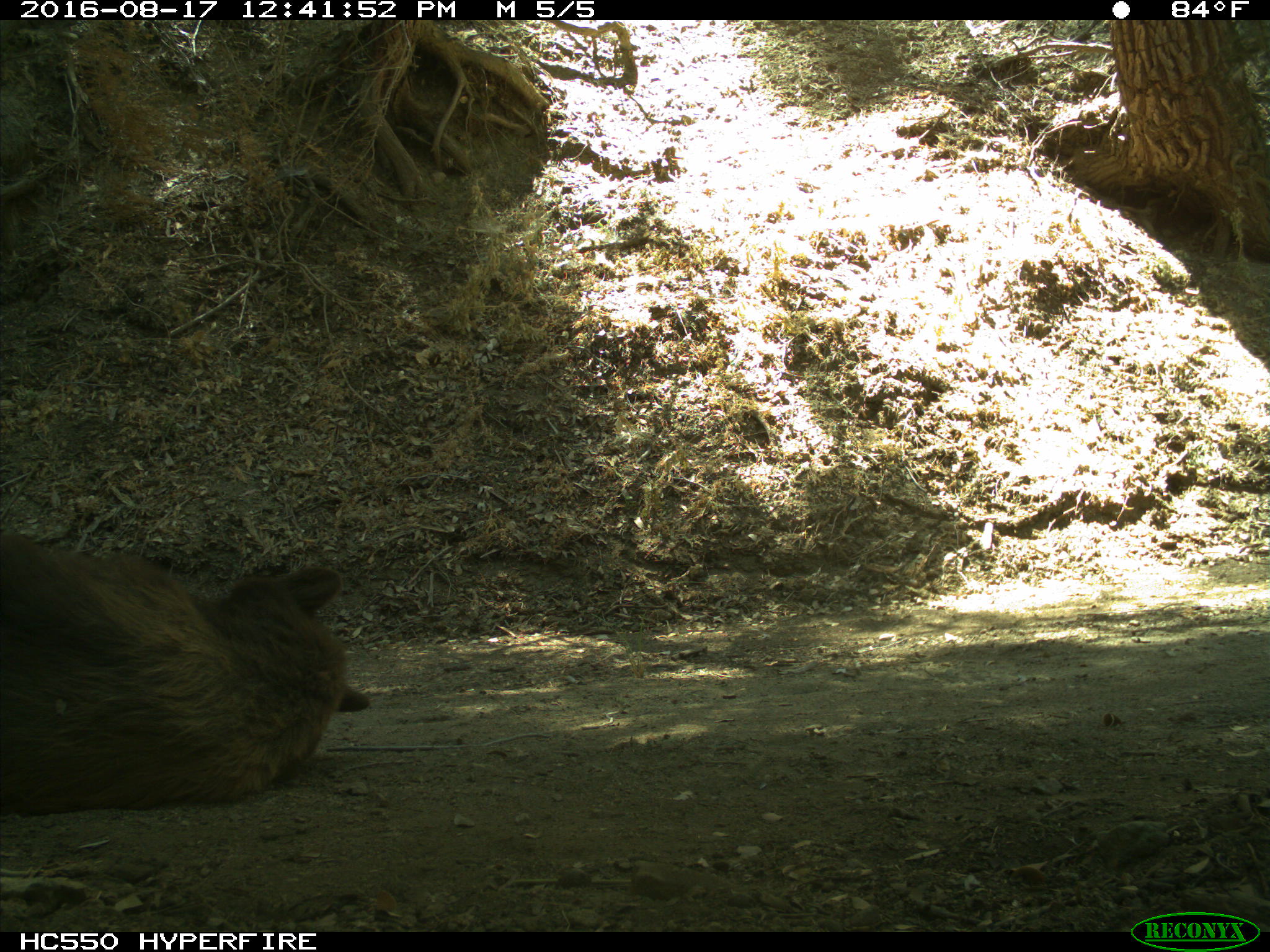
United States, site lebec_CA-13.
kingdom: Animalia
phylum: Chordata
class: Mammalia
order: Carnivora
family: Ursidae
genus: Ursus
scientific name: Ursus americanus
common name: american black bear